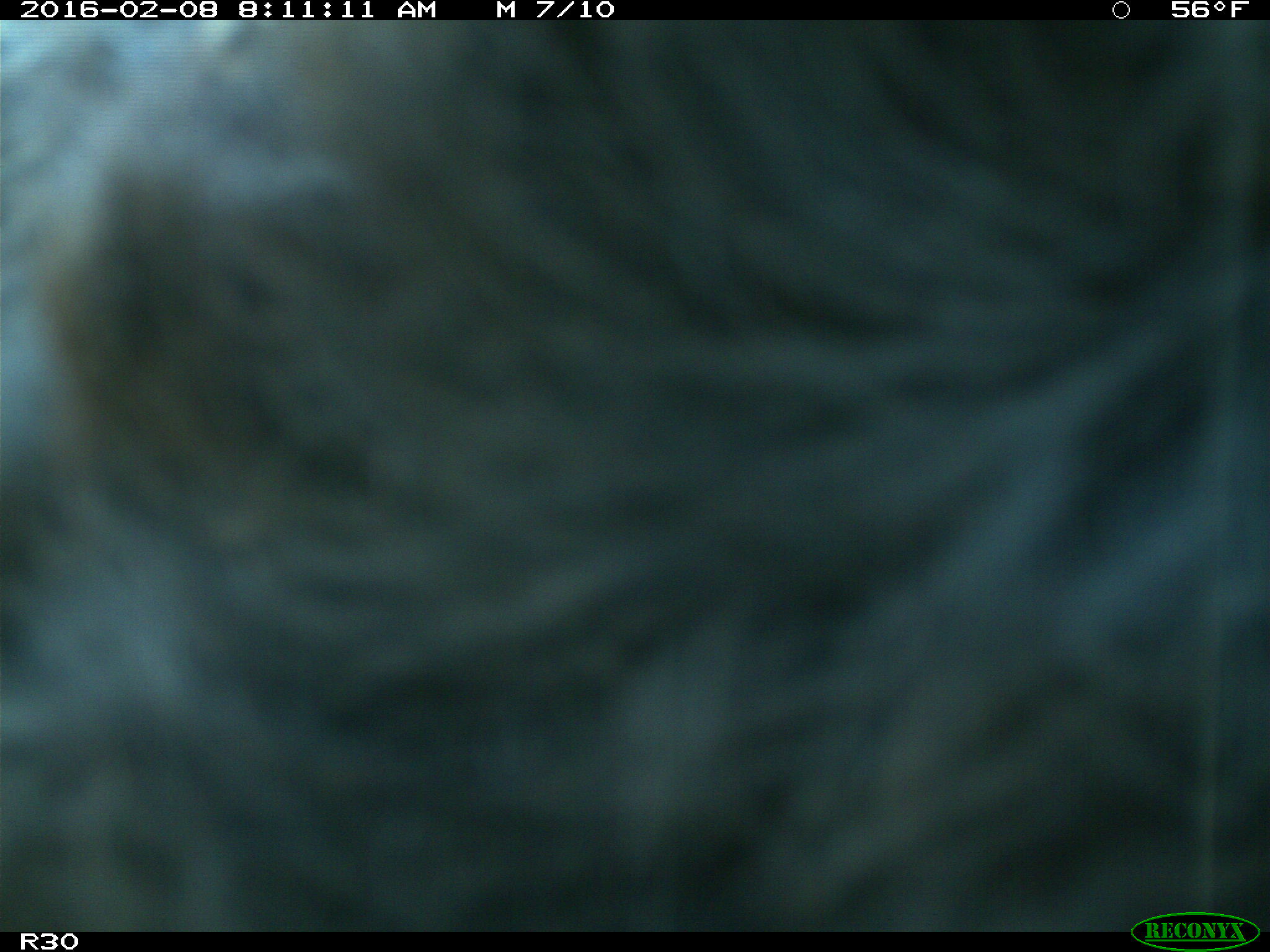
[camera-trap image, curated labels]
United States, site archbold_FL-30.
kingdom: Animalia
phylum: Chordata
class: Mammalia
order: Artiodactyla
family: Bovidae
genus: Bos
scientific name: Bos taurus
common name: domestic cow